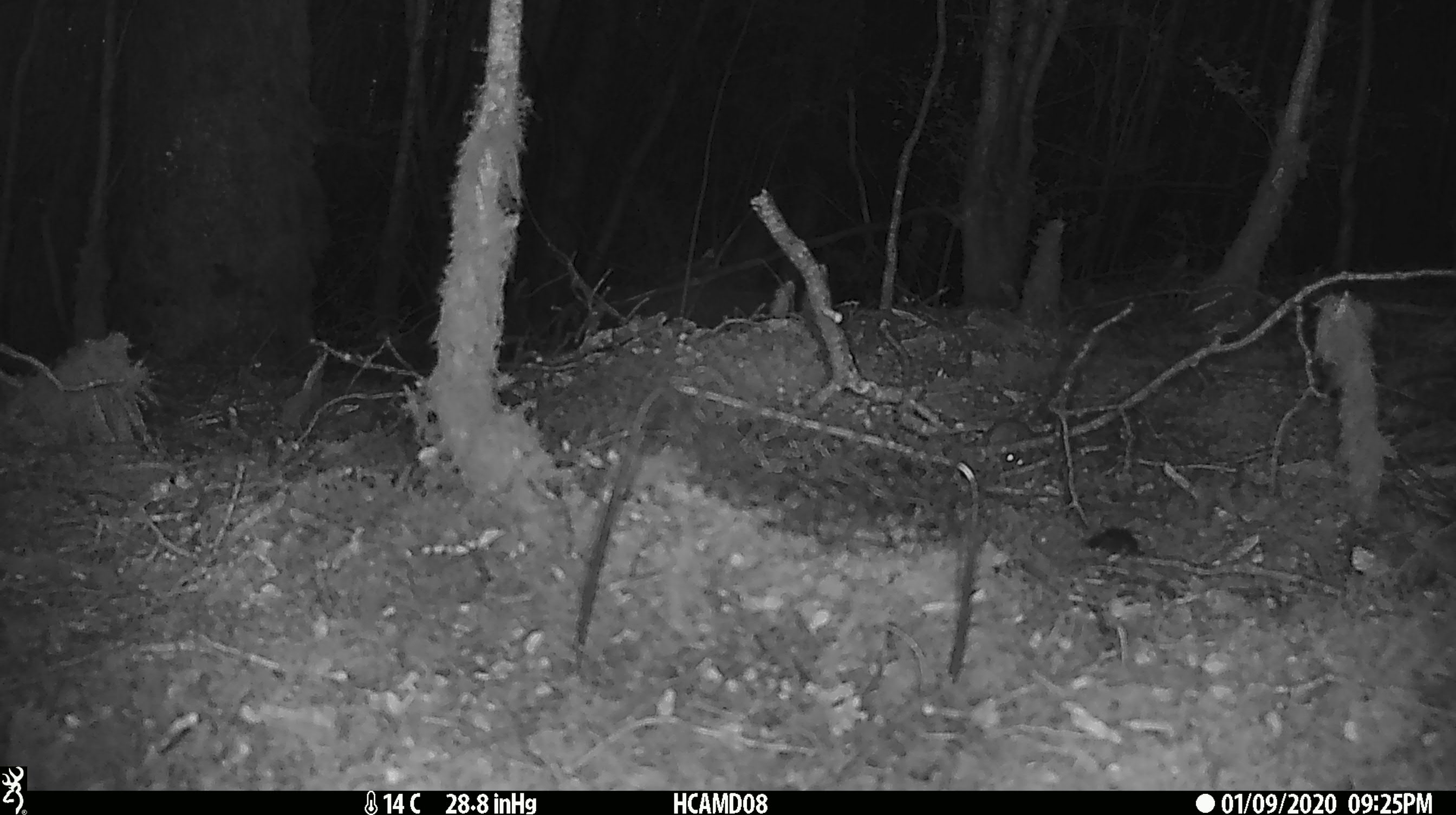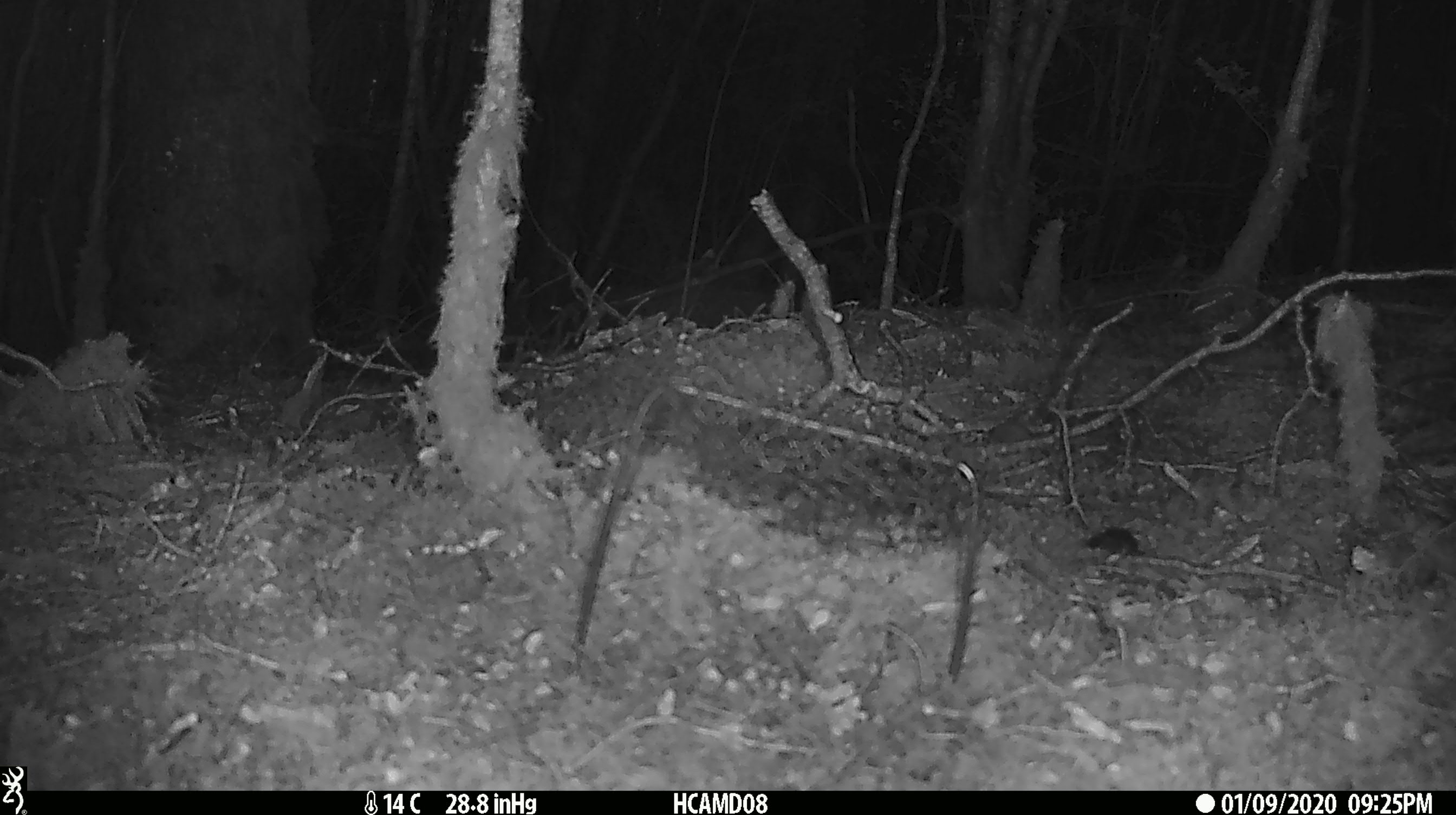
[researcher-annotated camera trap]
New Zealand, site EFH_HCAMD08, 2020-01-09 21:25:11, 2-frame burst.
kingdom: Animalia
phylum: Chordata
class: Mammalia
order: Rodentia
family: Muridae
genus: Mus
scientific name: Mus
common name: mouse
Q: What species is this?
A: Mouse (Mus).